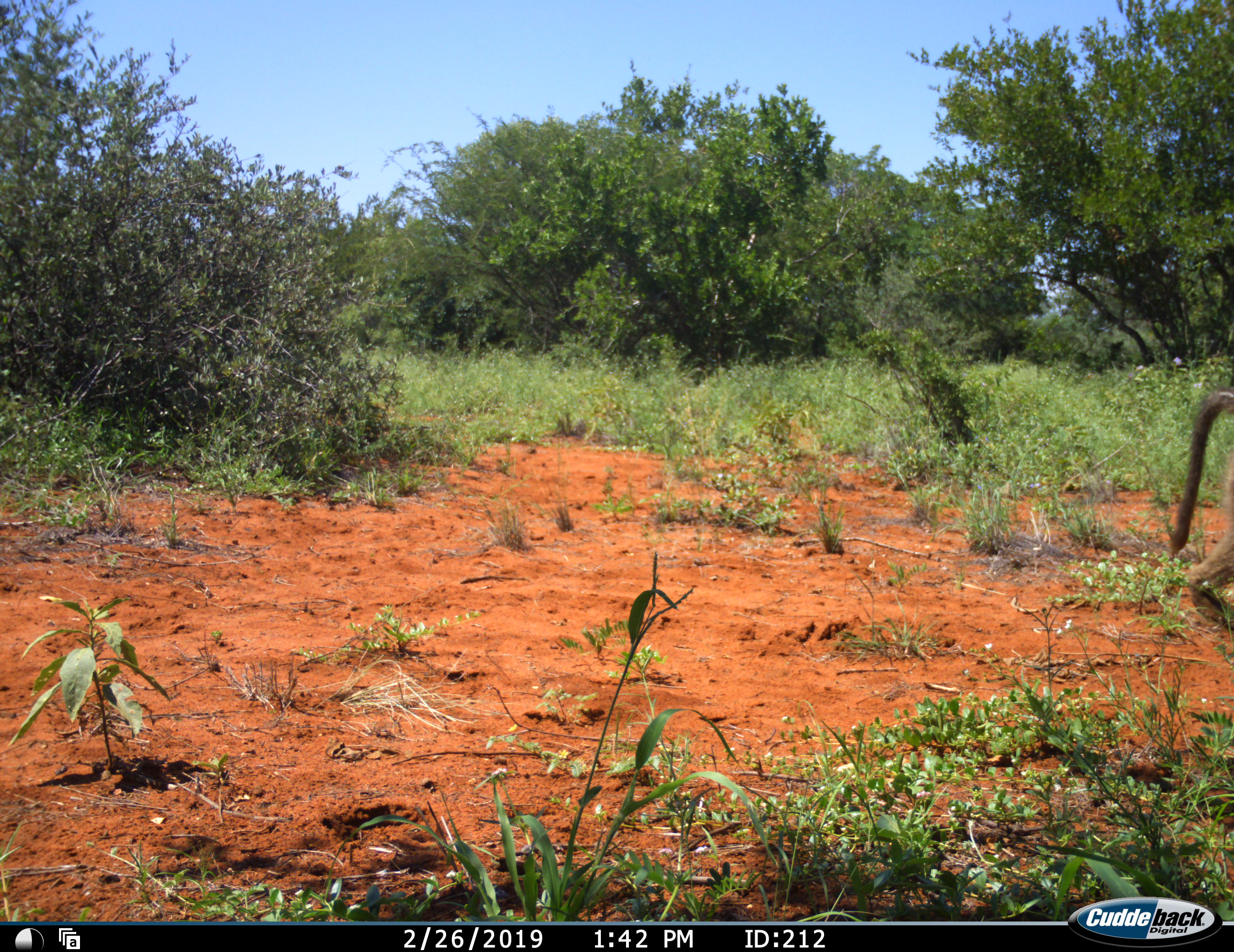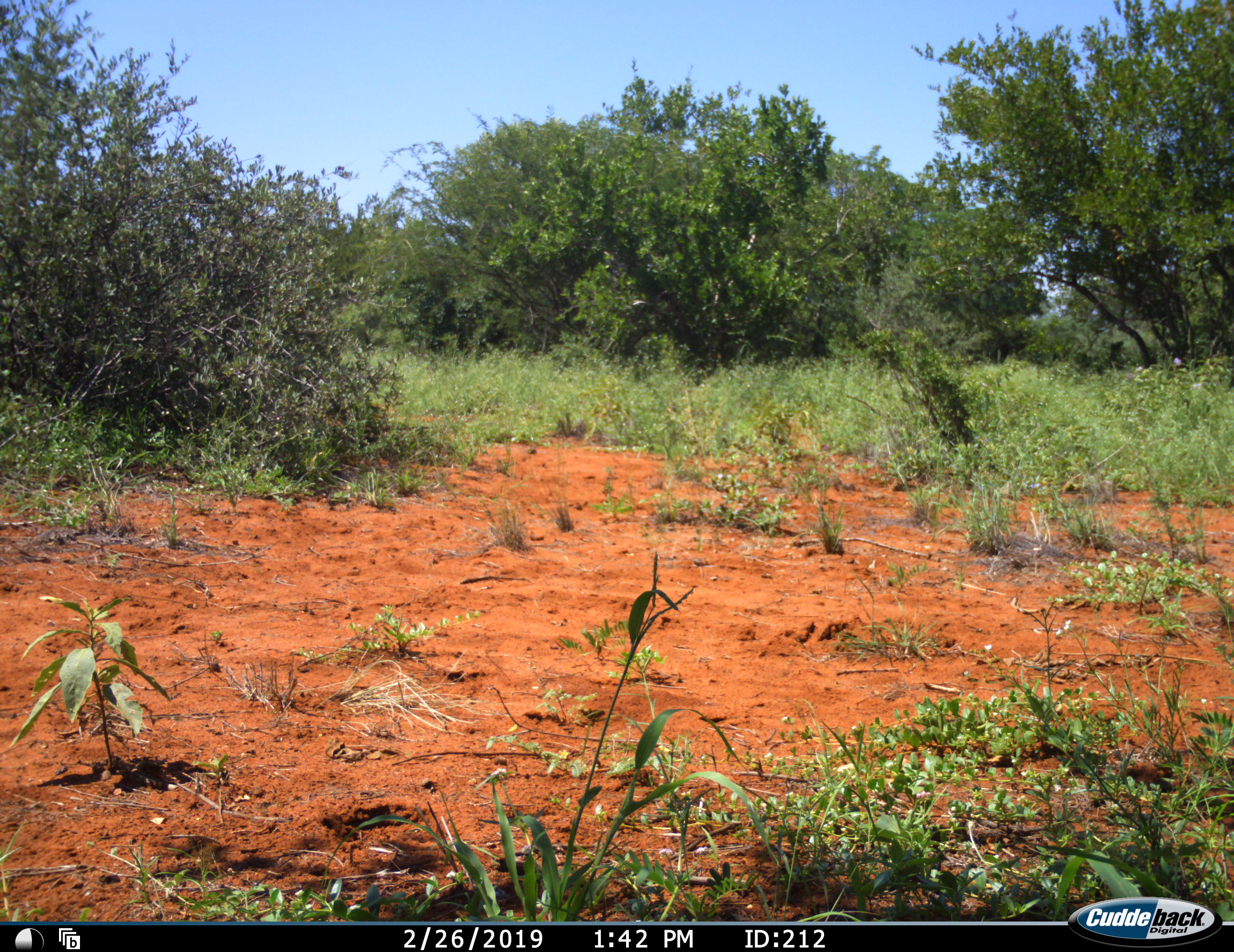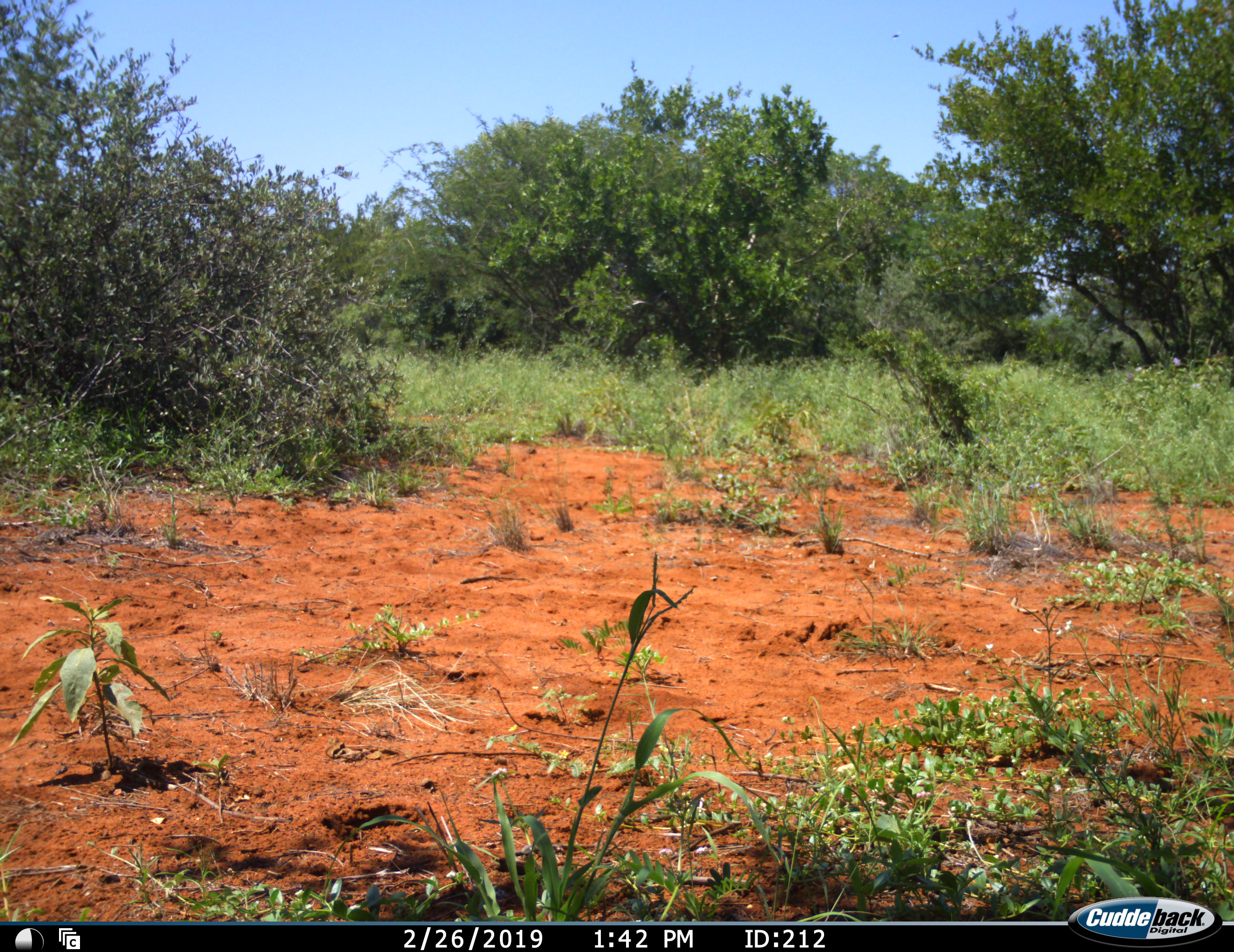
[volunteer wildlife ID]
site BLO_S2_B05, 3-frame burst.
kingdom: Animalia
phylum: Chordata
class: Mammalia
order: Primates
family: Cercopithecidae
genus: Papio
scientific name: Papio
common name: baboon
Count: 1.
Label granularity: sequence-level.